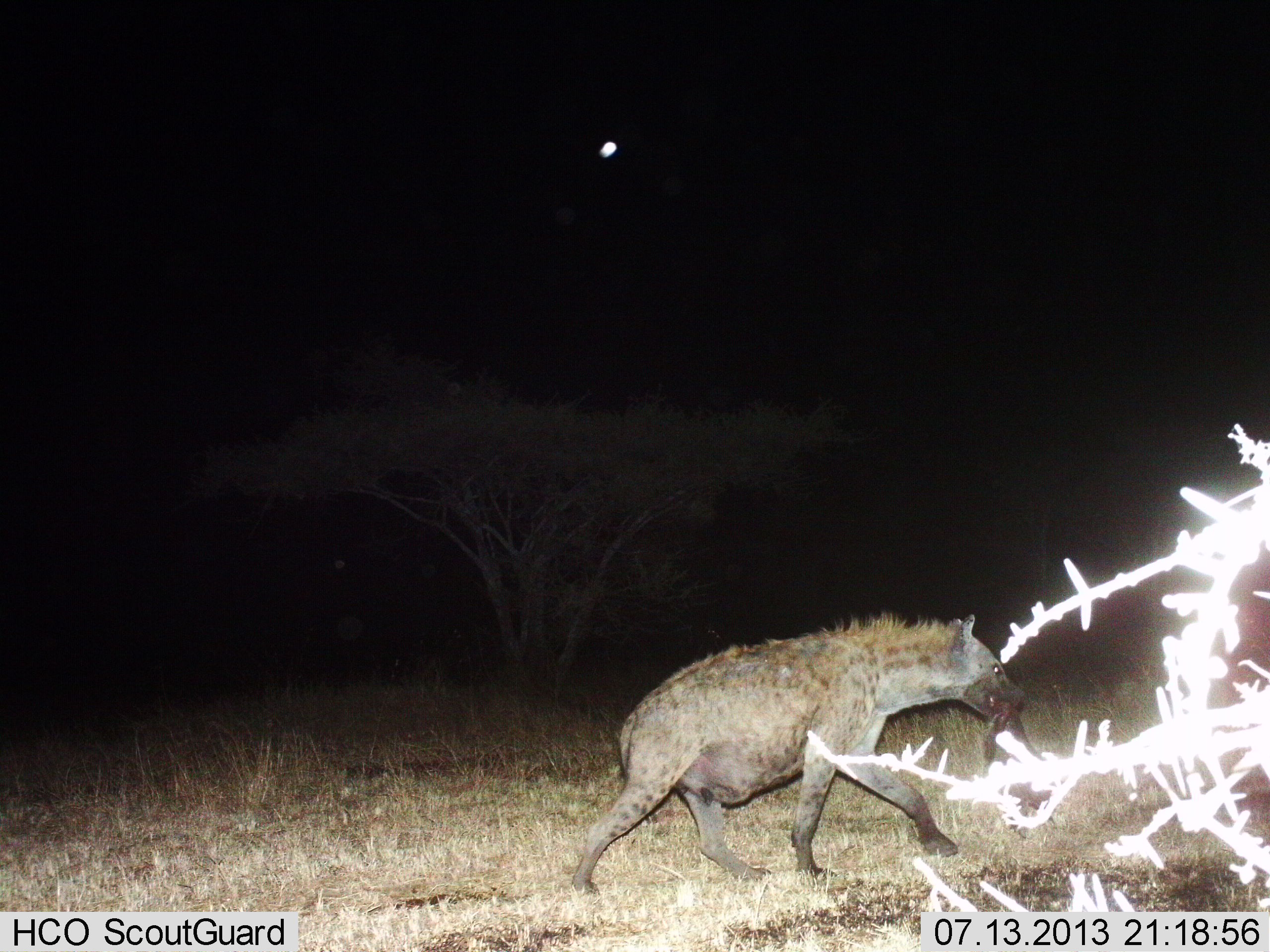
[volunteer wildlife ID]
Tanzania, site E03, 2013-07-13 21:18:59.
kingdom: Animalia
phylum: Chordata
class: Mammalia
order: Carnivora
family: Hyaenidae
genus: Crocuta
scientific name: Crocuta crocuta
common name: spotted hyena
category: hyenaspotted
Hyenaspotted (spotted hyena) (Crocuta crocuta), count 1. Behavior (volunteer vote fractions): standing 10%, resting 0%, moving 90%, interacting 0%. Young present (vote fraction): 0%. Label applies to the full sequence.